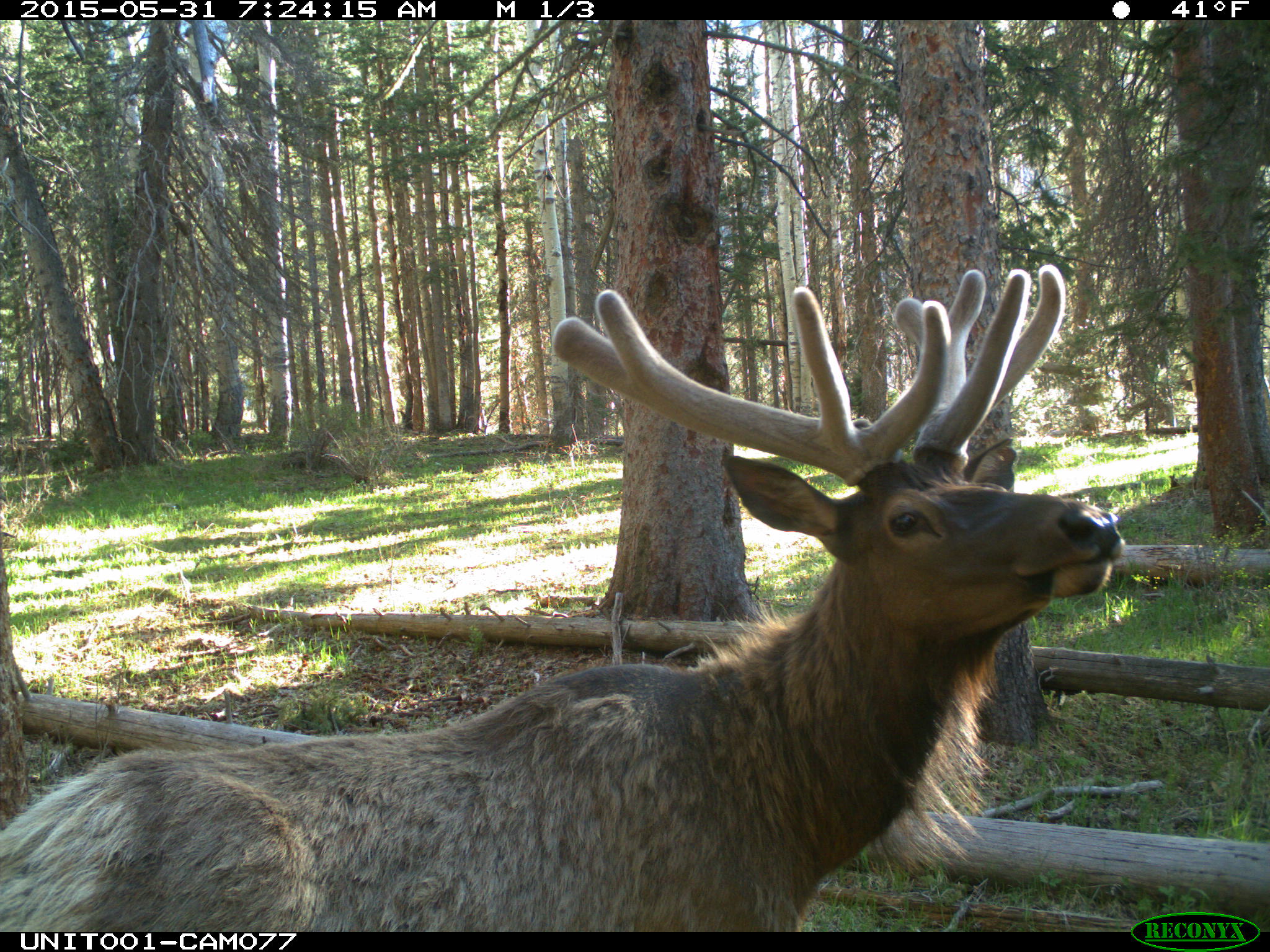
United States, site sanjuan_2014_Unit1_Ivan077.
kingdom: Animalia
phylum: Chordata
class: Mammalia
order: Artiodactyla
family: Cervidae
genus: Cervus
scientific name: Cervus elaphus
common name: red deer